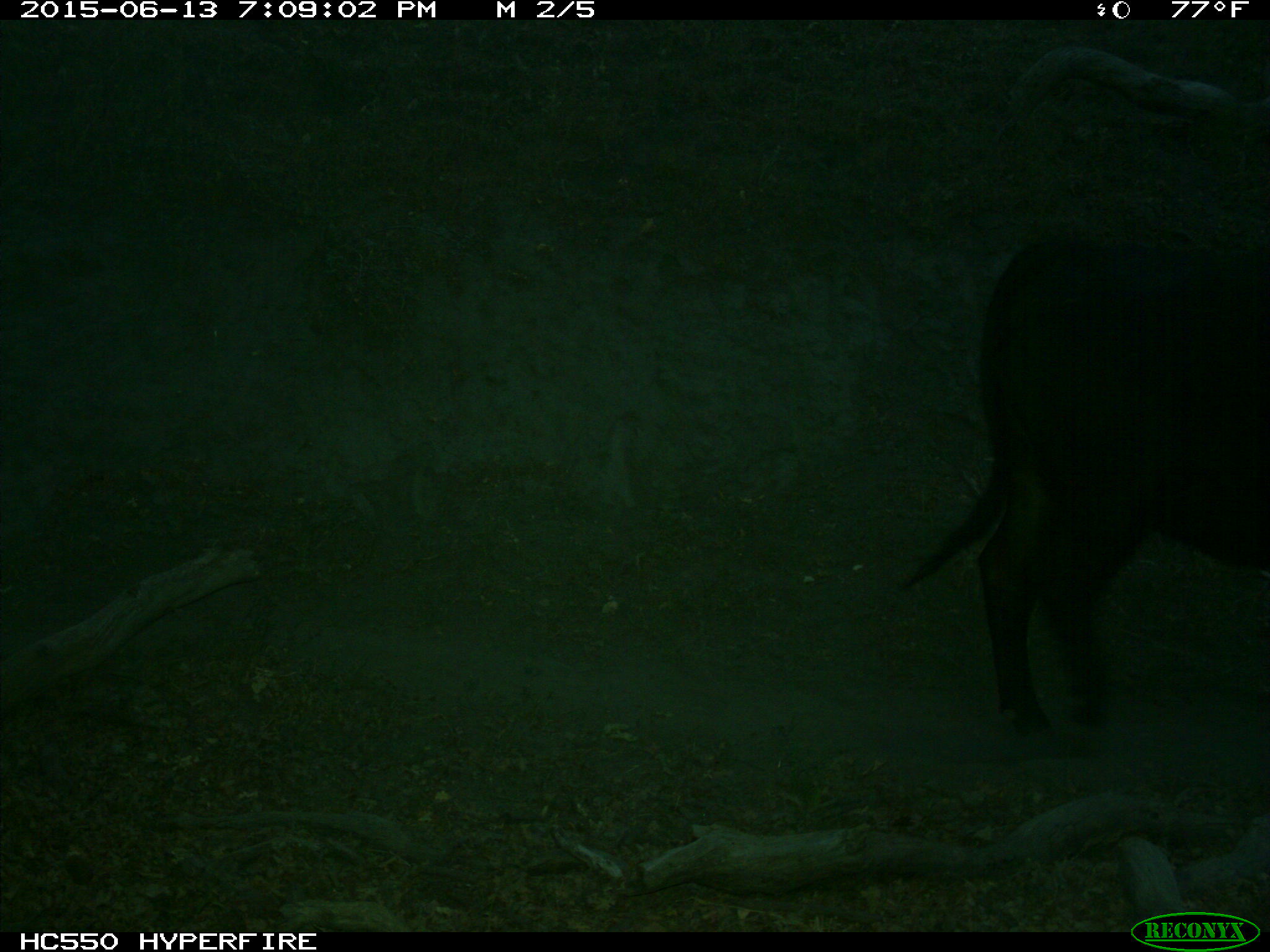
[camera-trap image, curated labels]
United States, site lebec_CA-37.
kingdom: Animalia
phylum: Chordata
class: Mammalia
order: Artiodactyla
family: Bovidae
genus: Bos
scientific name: Bos taurus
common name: domestic cow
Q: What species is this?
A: Bos taurus (domestic cow).